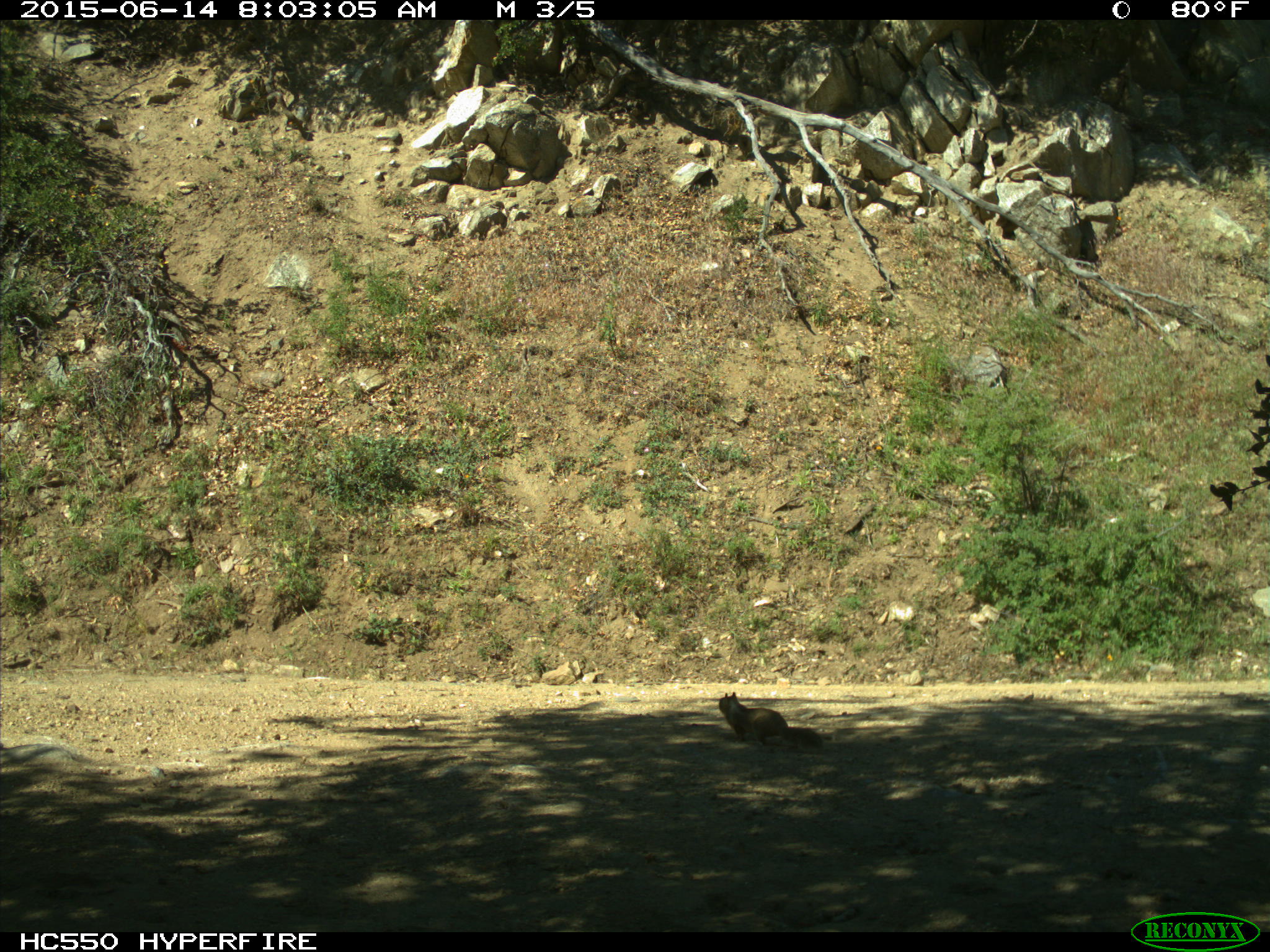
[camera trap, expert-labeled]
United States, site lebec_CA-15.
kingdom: Animalia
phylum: Chordata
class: Mammalia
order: Rodentia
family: Sciuridae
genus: Otospermophilus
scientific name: Otospermophilus beecheyi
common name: california ground squirrel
Otospermophilus beecheyi (california ground squirrel).